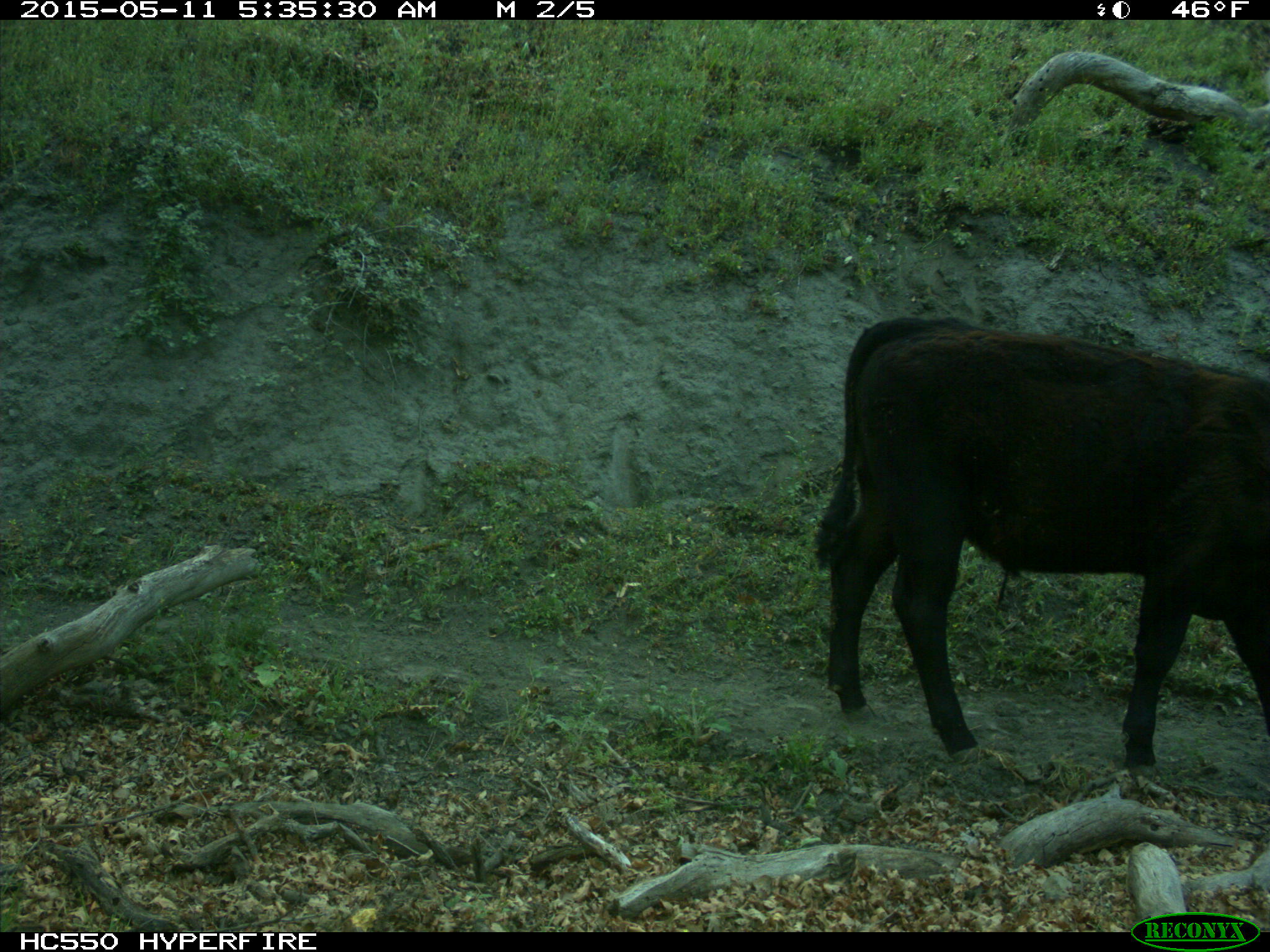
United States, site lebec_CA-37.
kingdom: Animalia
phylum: Chordata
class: Mammalia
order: Artiodactyla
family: Bovidae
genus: Bos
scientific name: Bos taurus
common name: domestic cow